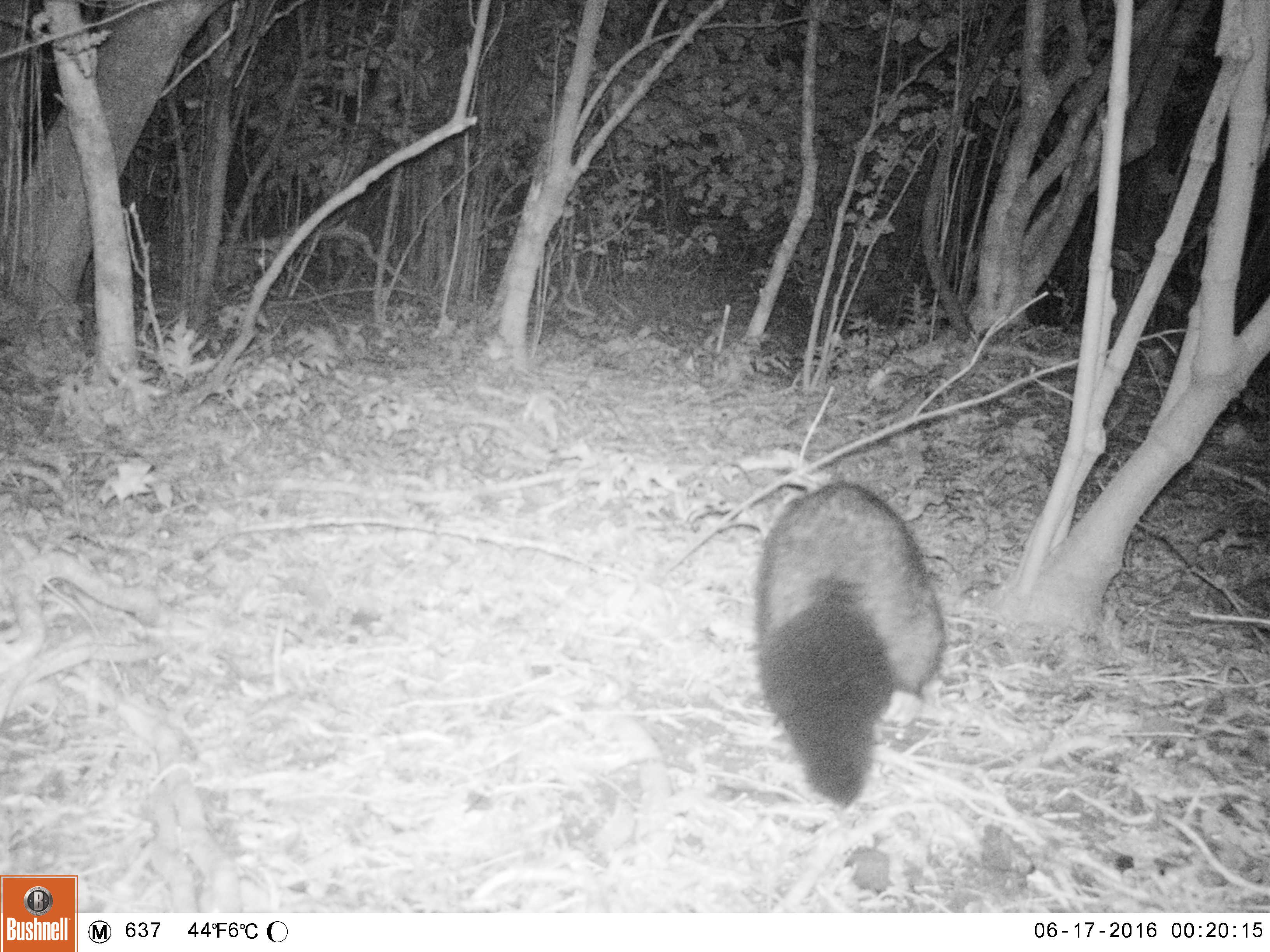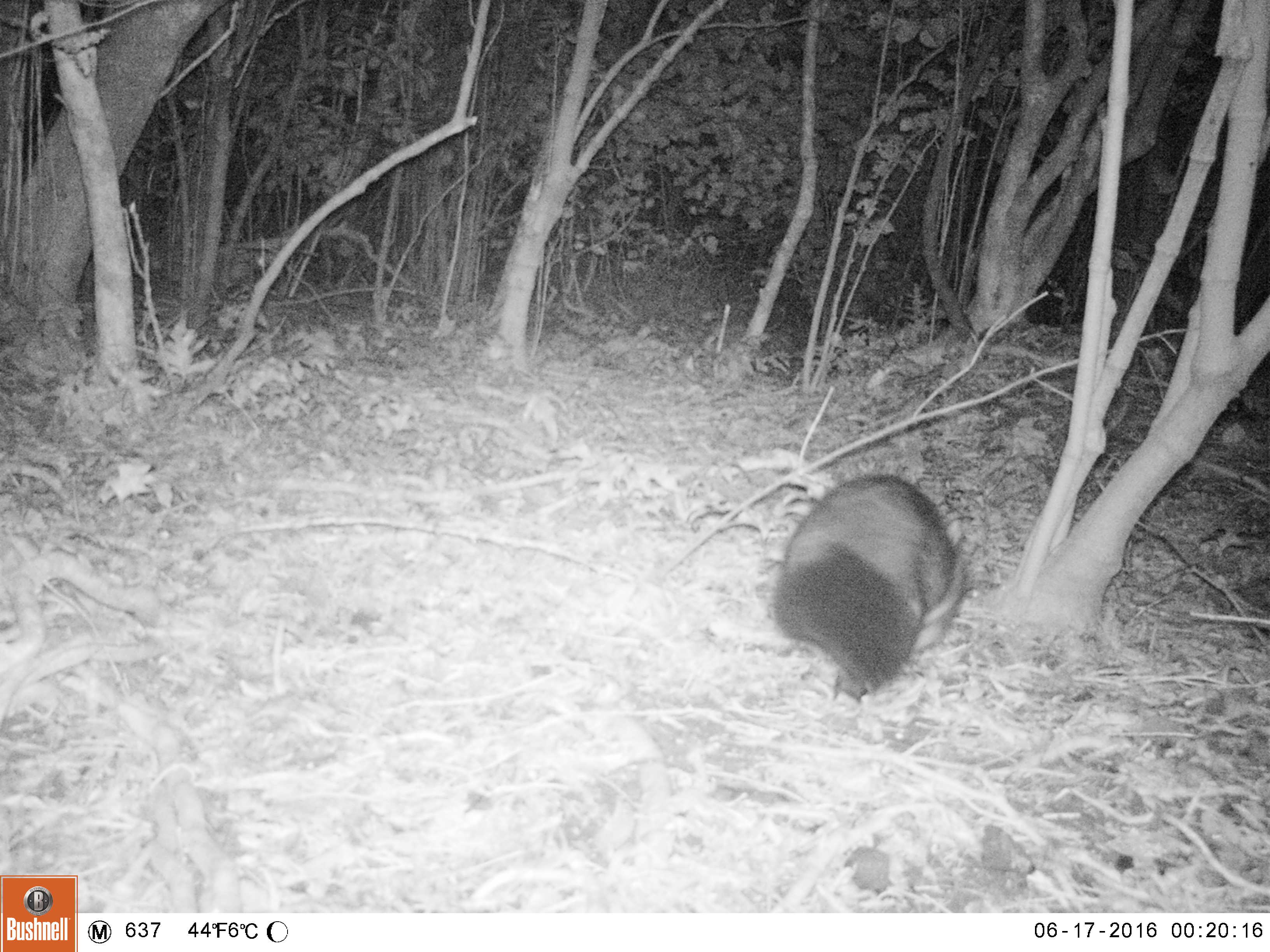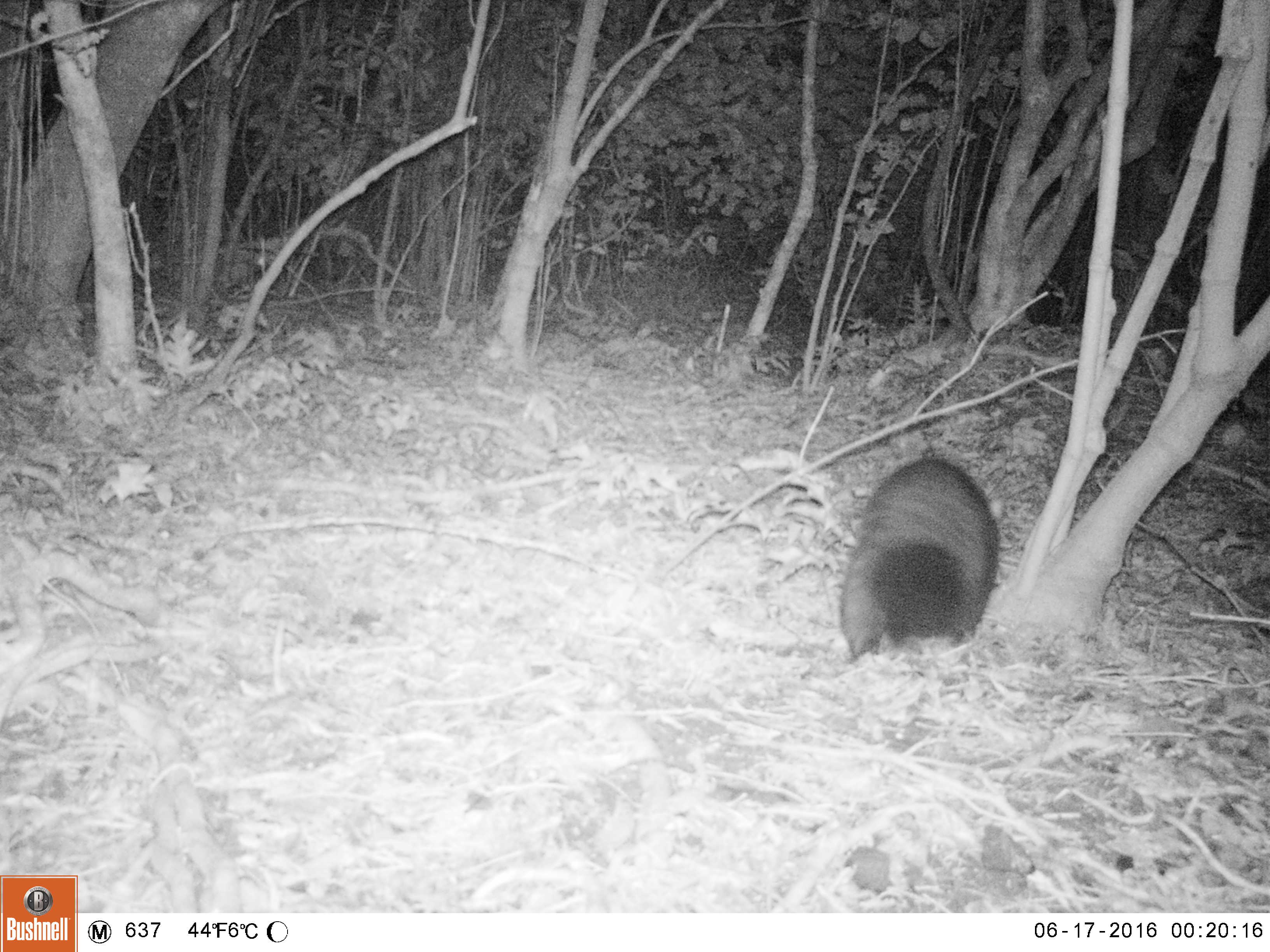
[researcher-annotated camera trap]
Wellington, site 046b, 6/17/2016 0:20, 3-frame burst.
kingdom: Animalia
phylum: Chordata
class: Mammalia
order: Didelphimorphia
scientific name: Didelphimorphia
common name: possum